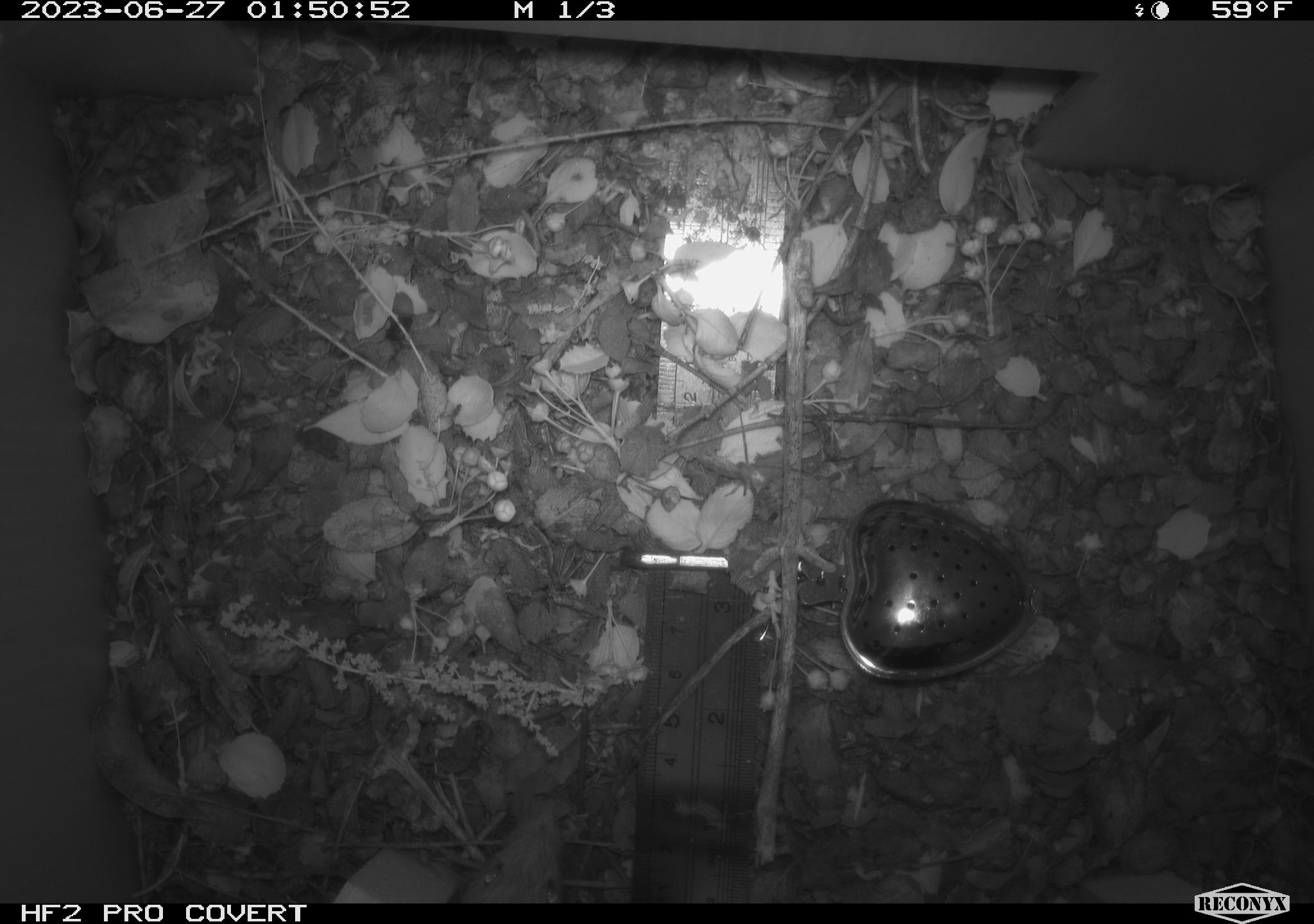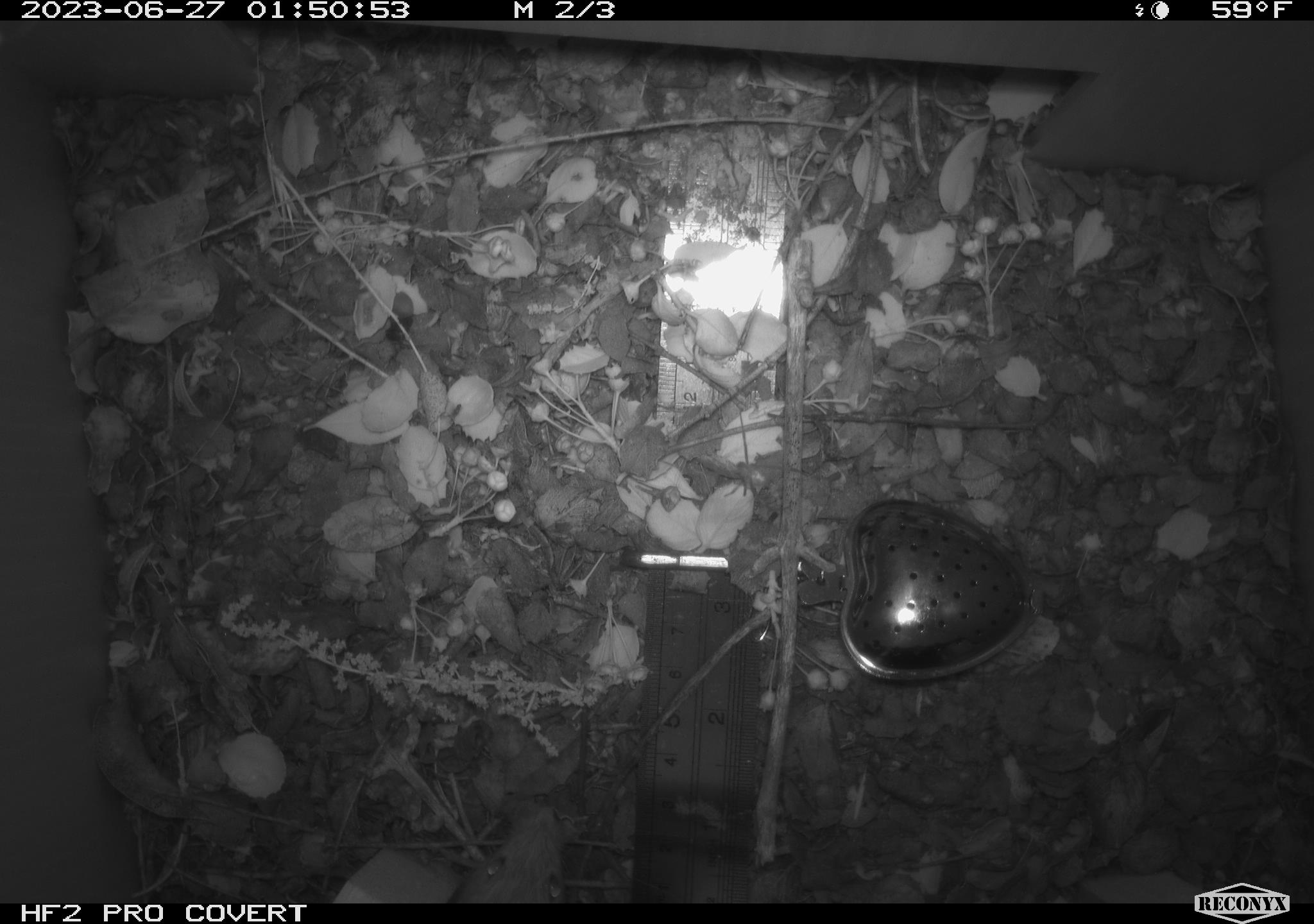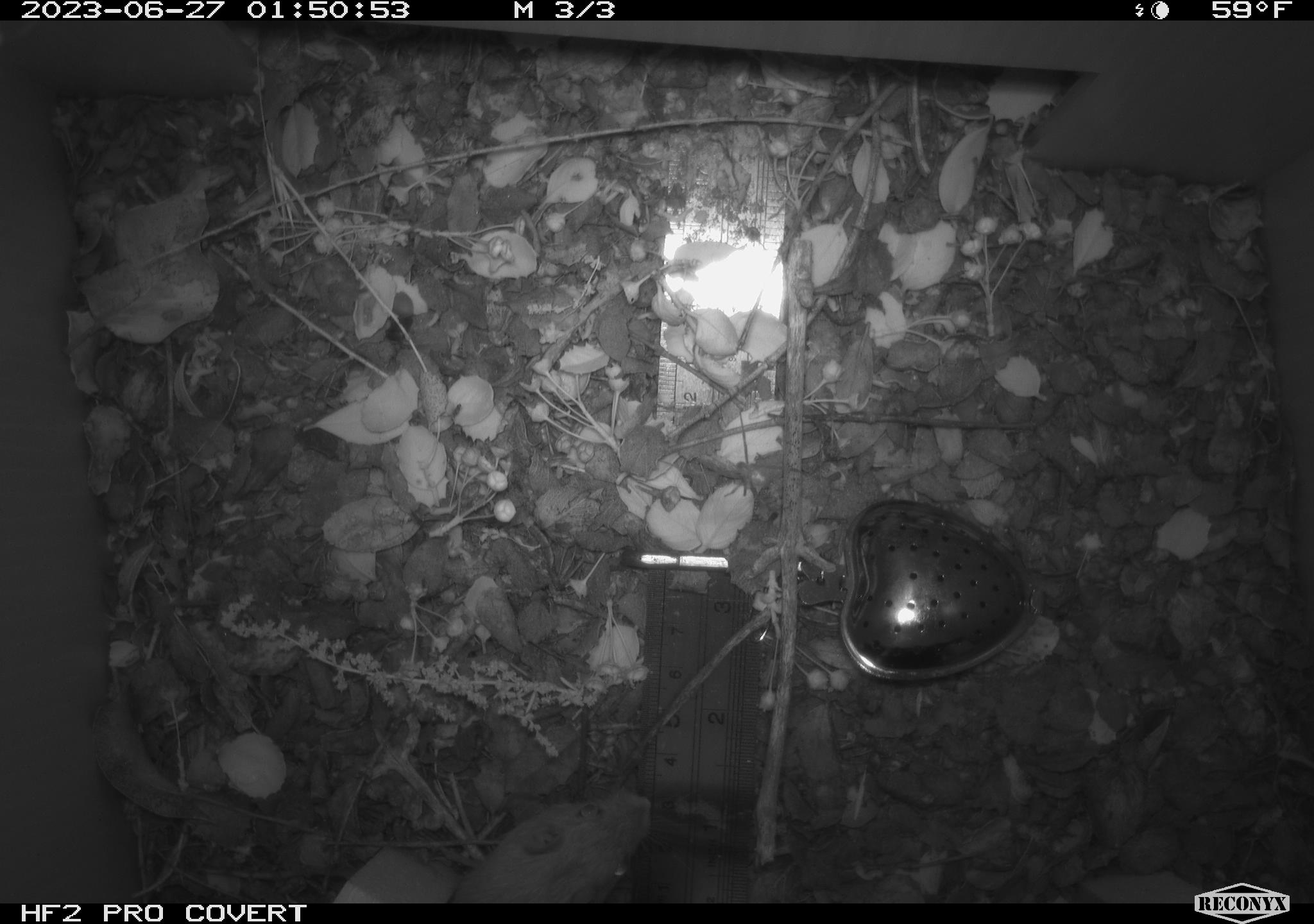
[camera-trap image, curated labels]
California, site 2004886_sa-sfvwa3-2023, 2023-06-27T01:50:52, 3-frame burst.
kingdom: Animalia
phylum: Chordata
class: Mammalia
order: Rodentia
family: Heteromyidae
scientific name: Heteromyidae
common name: kangaroo rats and pocket mice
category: heteromyidae family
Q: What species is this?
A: Heteromyidae family (kangaroo rats and pocket mice) (Heteromyidae).